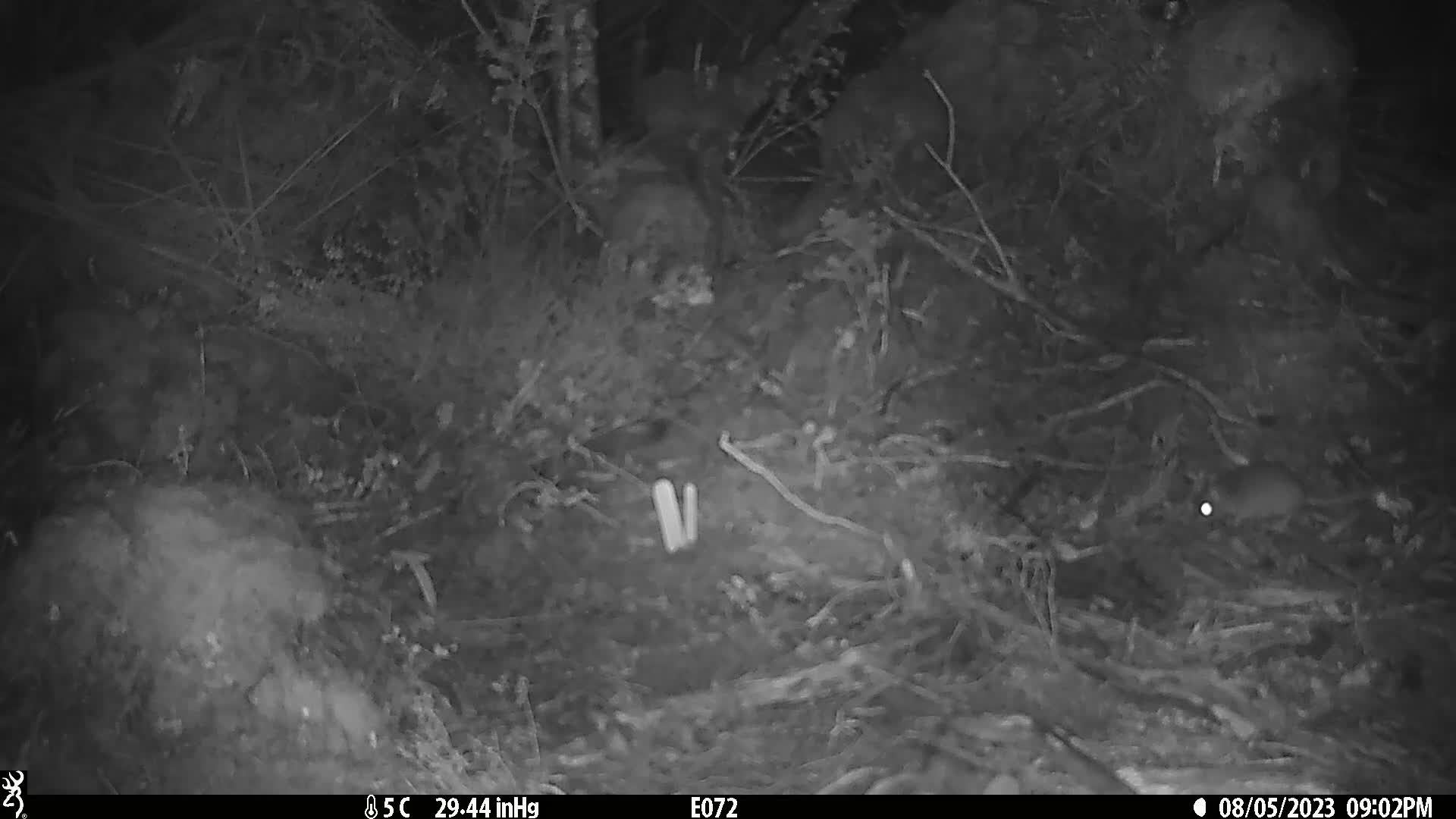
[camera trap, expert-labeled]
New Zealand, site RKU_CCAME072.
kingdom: Animalia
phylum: Chordata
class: Mammalia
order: Rodentia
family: Muridae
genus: Rattus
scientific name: Rattus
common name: rat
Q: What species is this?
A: Rat (Rattus).